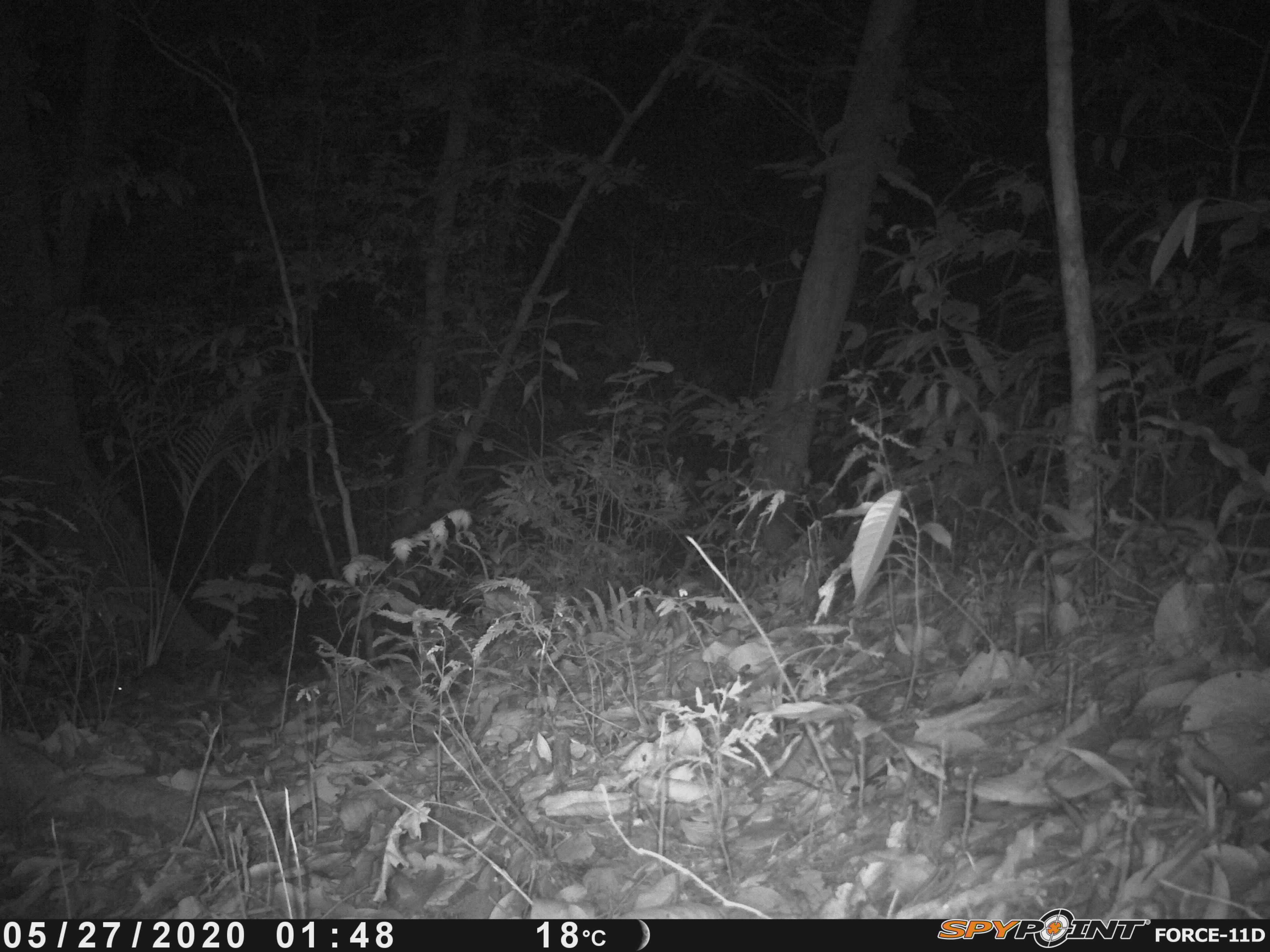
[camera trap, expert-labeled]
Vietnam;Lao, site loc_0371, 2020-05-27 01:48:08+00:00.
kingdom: Animalia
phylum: Chordata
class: Mammalia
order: Rodentia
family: Muridae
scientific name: Muridae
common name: old-world mice and rats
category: unidentified murid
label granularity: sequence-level